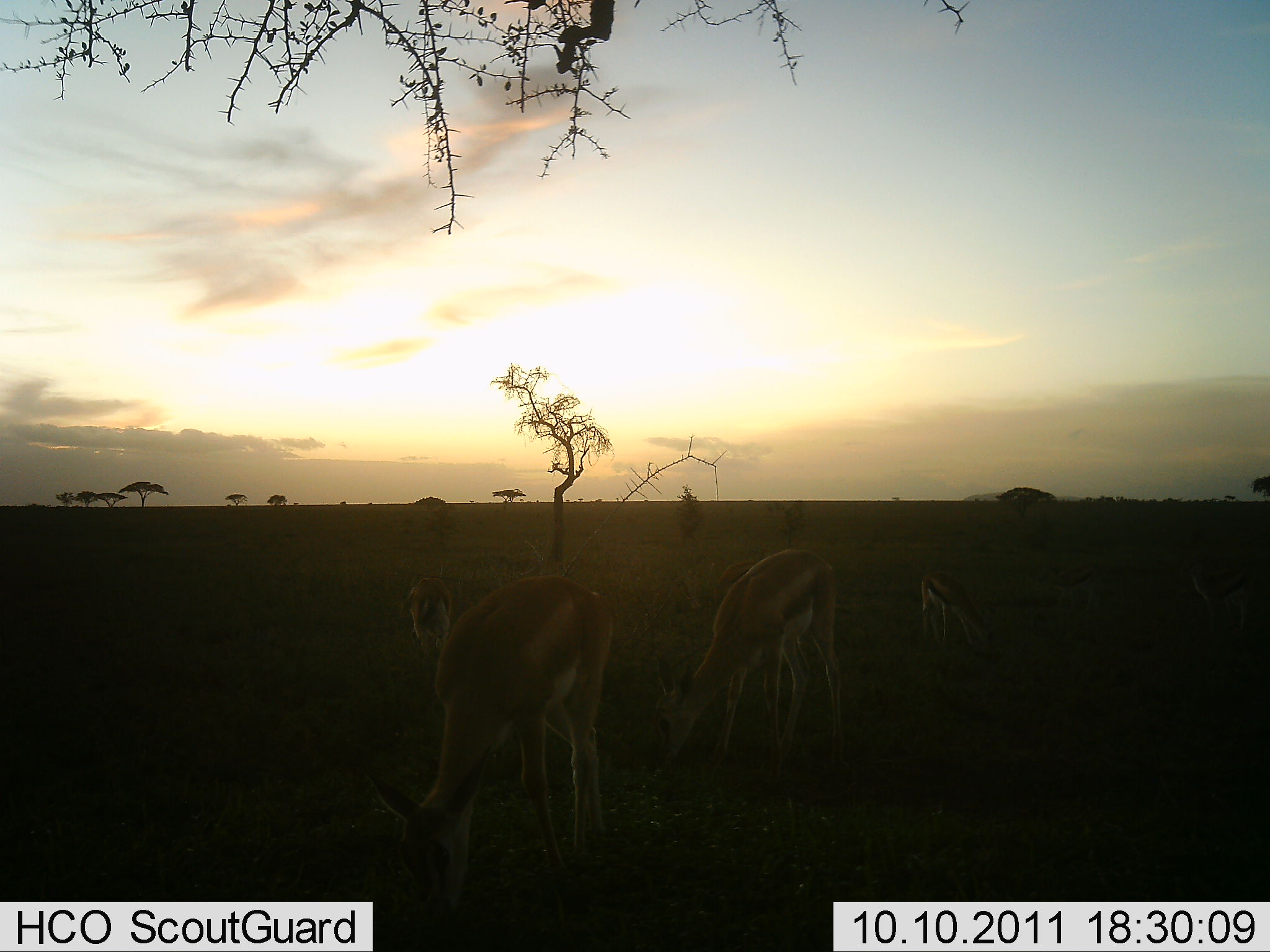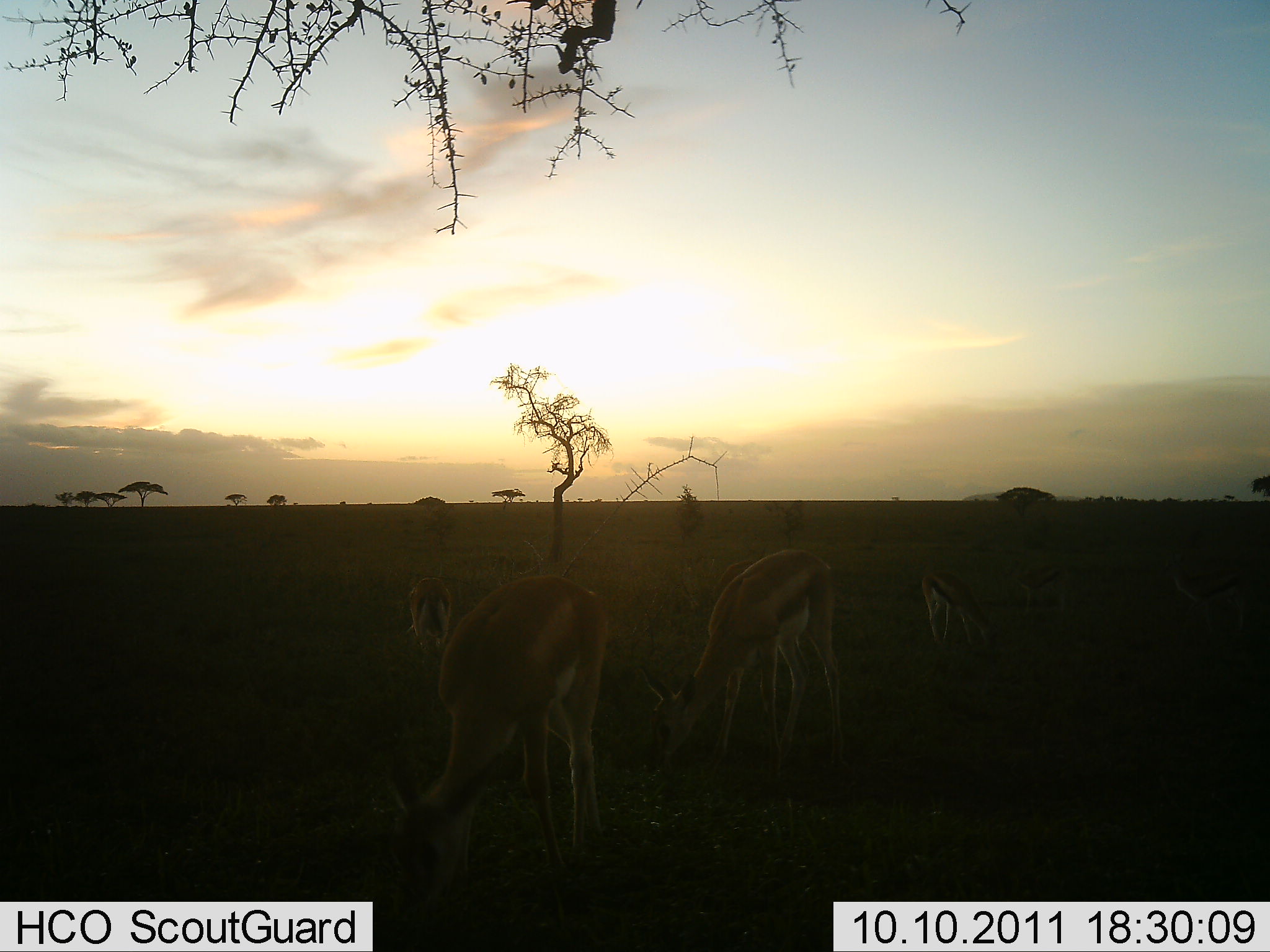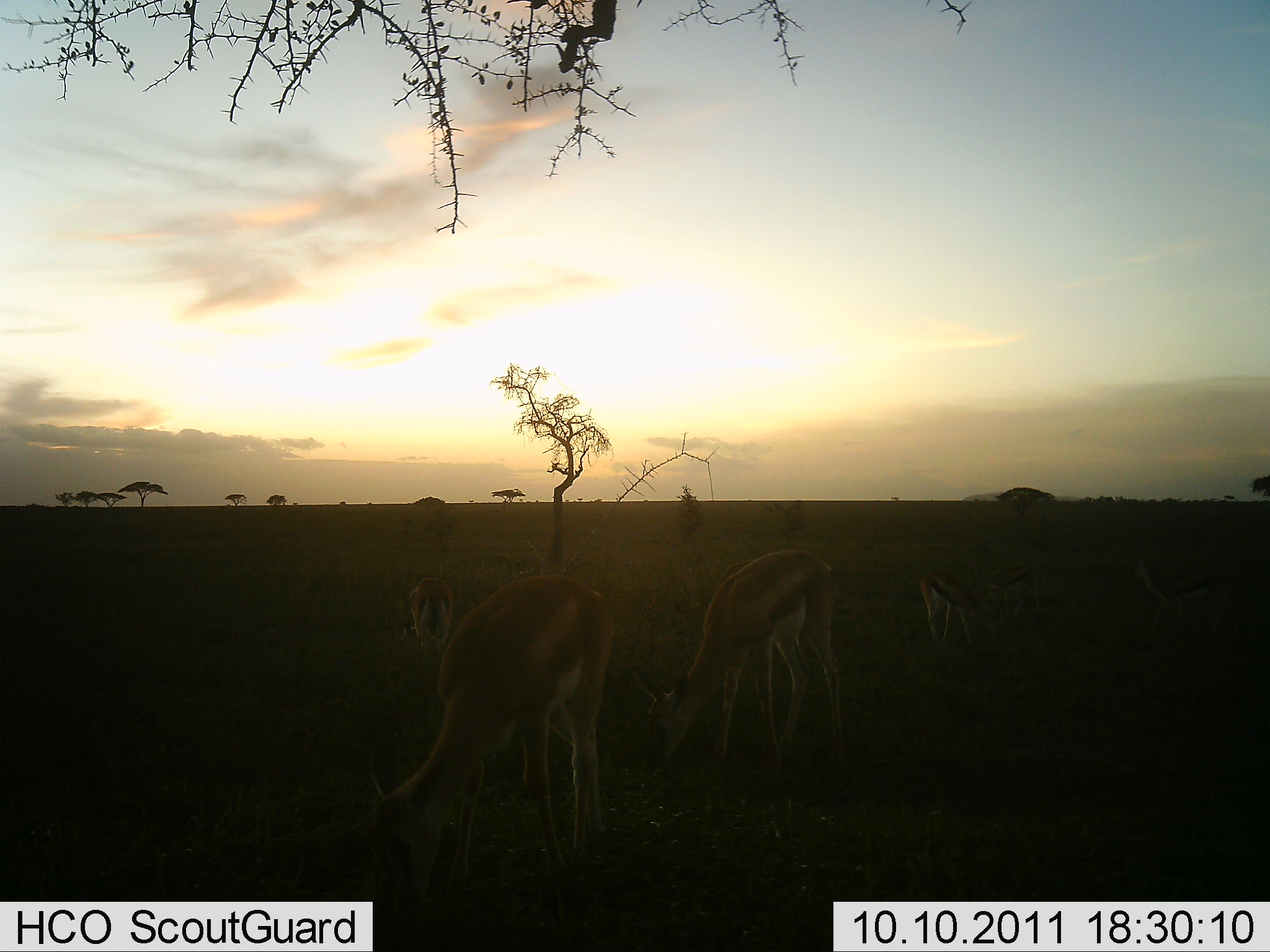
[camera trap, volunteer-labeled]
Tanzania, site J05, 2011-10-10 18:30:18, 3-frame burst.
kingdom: Animalia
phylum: Chordata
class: Mammalia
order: Artiodactyla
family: Bovidae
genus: Eudorcas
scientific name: Eudorcas thomsonii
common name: thomson's gazelle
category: gazellethomsons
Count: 6.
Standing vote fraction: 36%.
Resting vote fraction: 0%.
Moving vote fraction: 18%.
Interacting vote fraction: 0%.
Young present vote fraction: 27%.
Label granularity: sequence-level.